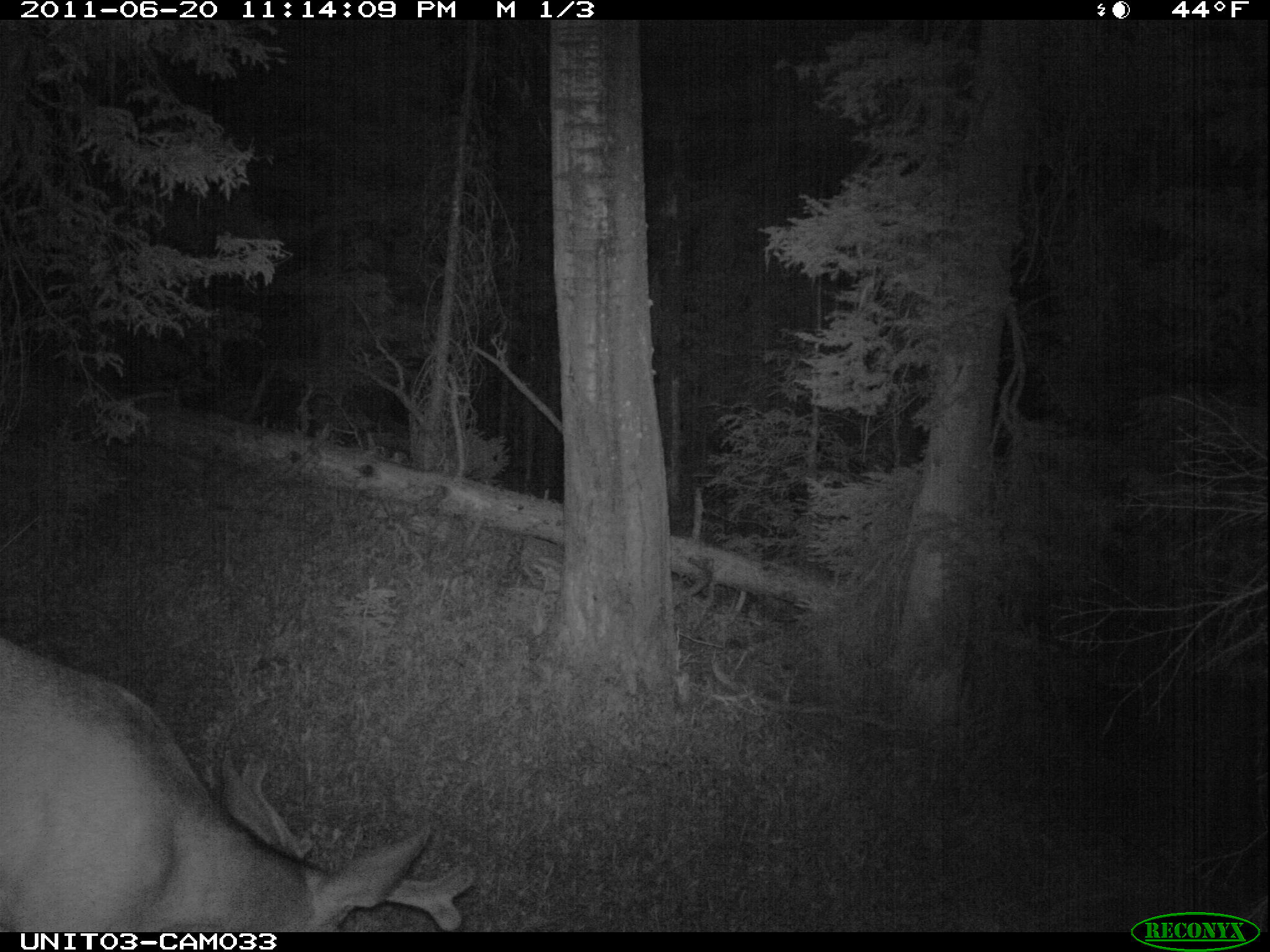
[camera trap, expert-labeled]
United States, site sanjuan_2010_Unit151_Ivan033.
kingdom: Animalia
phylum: Chordata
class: Mammalia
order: Artiodactyla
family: Cervidae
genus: Odocoileus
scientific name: Odocoileus hemionus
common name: mule deer